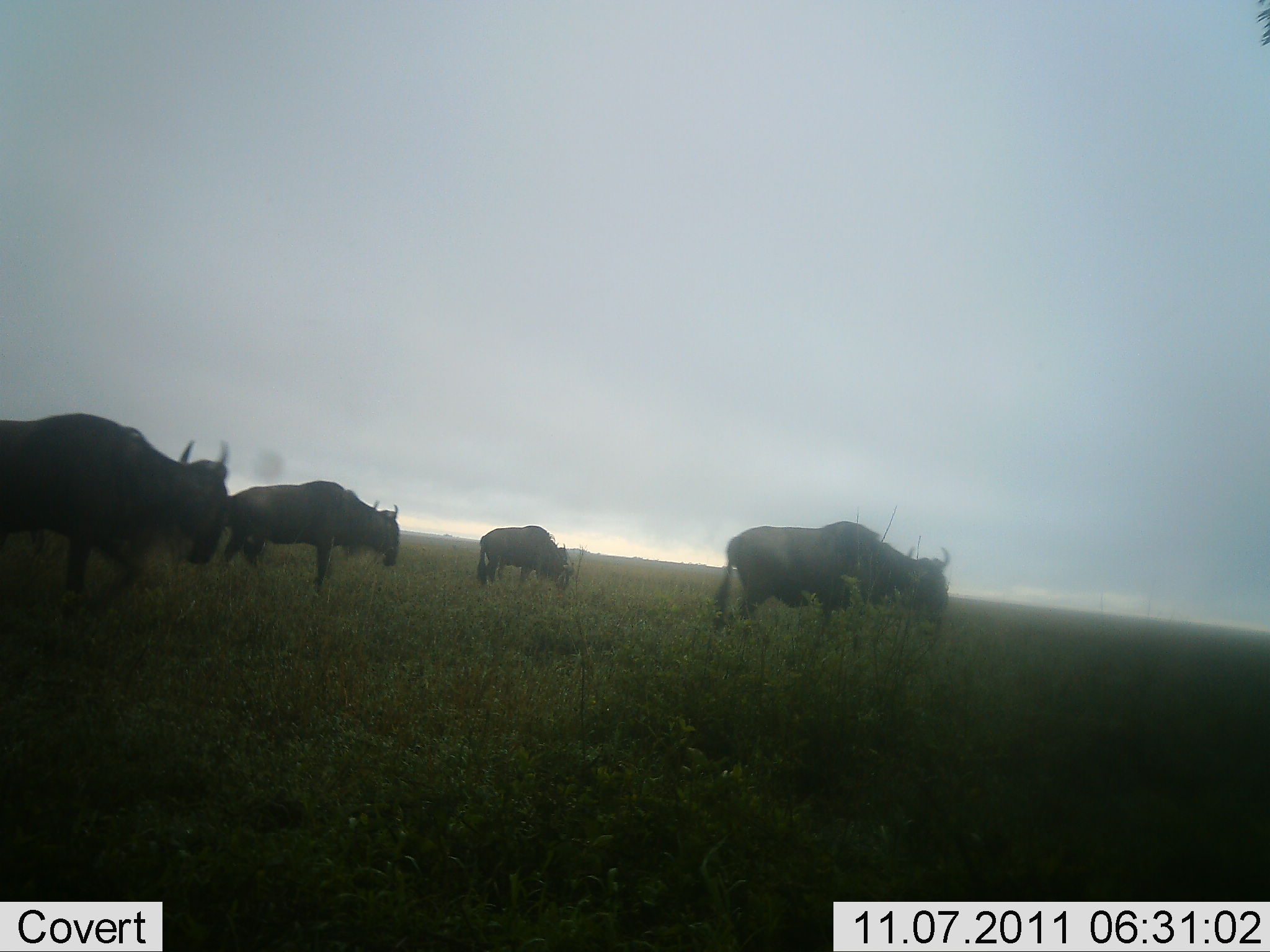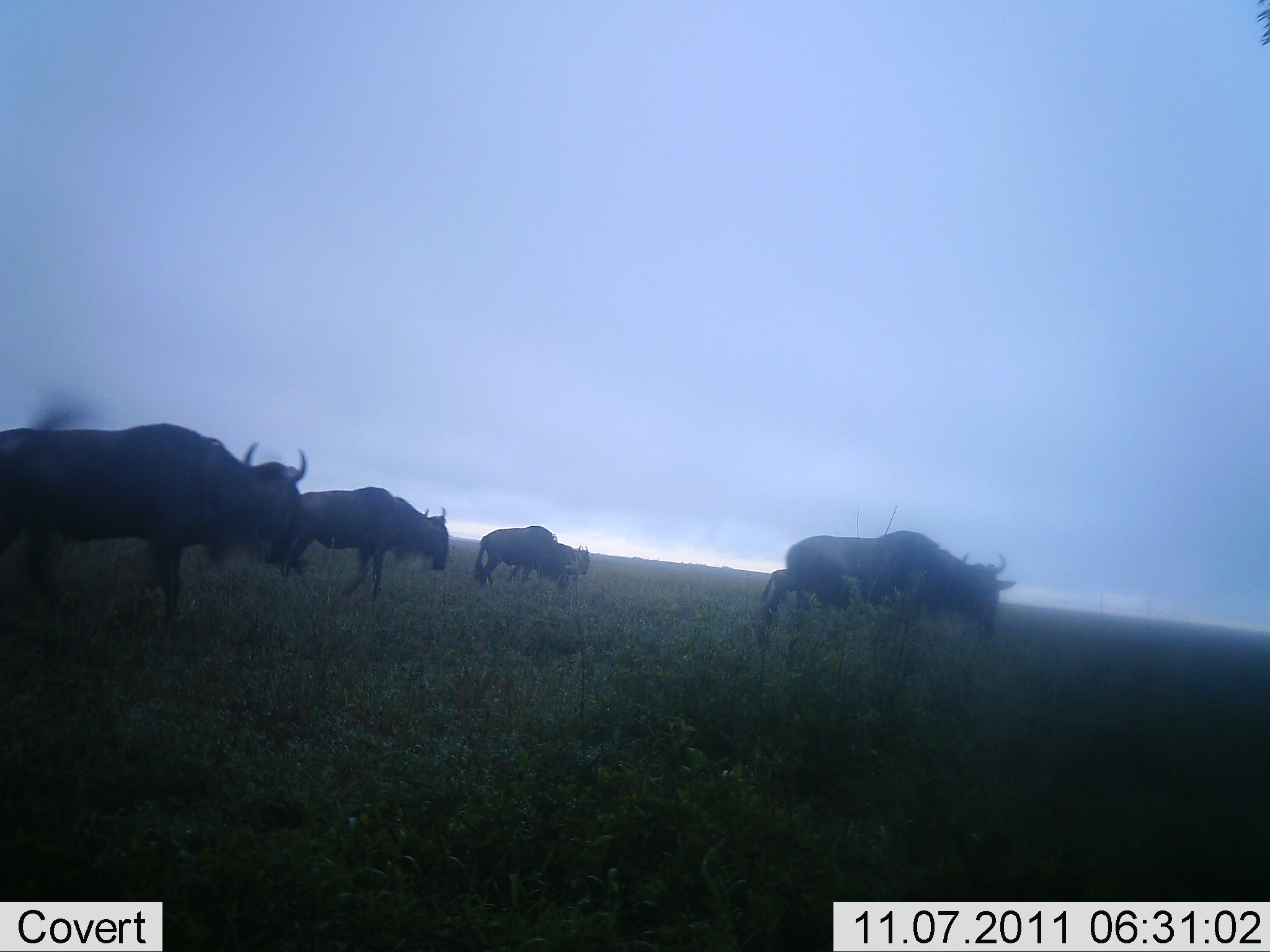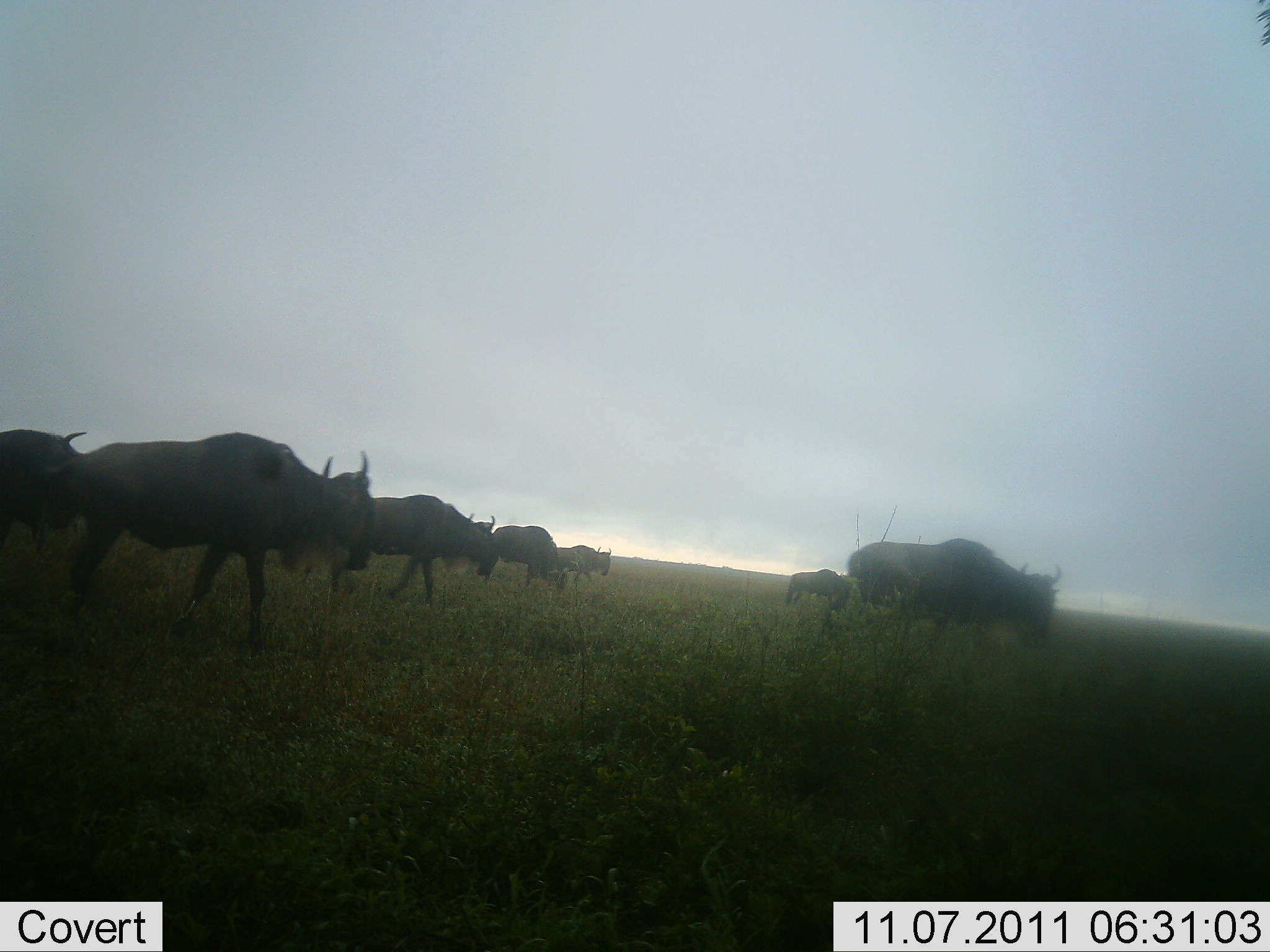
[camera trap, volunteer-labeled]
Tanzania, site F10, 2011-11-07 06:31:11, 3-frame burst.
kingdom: Animalia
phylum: Chordata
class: Mammalia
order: Artiodactyla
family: Bovidae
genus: Connochaetes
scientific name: Connochaetes taurinus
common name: blue wildebeest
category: wildebeest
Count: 7.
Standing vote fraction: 0%.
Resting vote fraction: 0%.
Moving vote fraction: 100%.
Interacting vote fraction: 0%.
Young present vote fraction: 0%.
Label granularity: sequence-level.